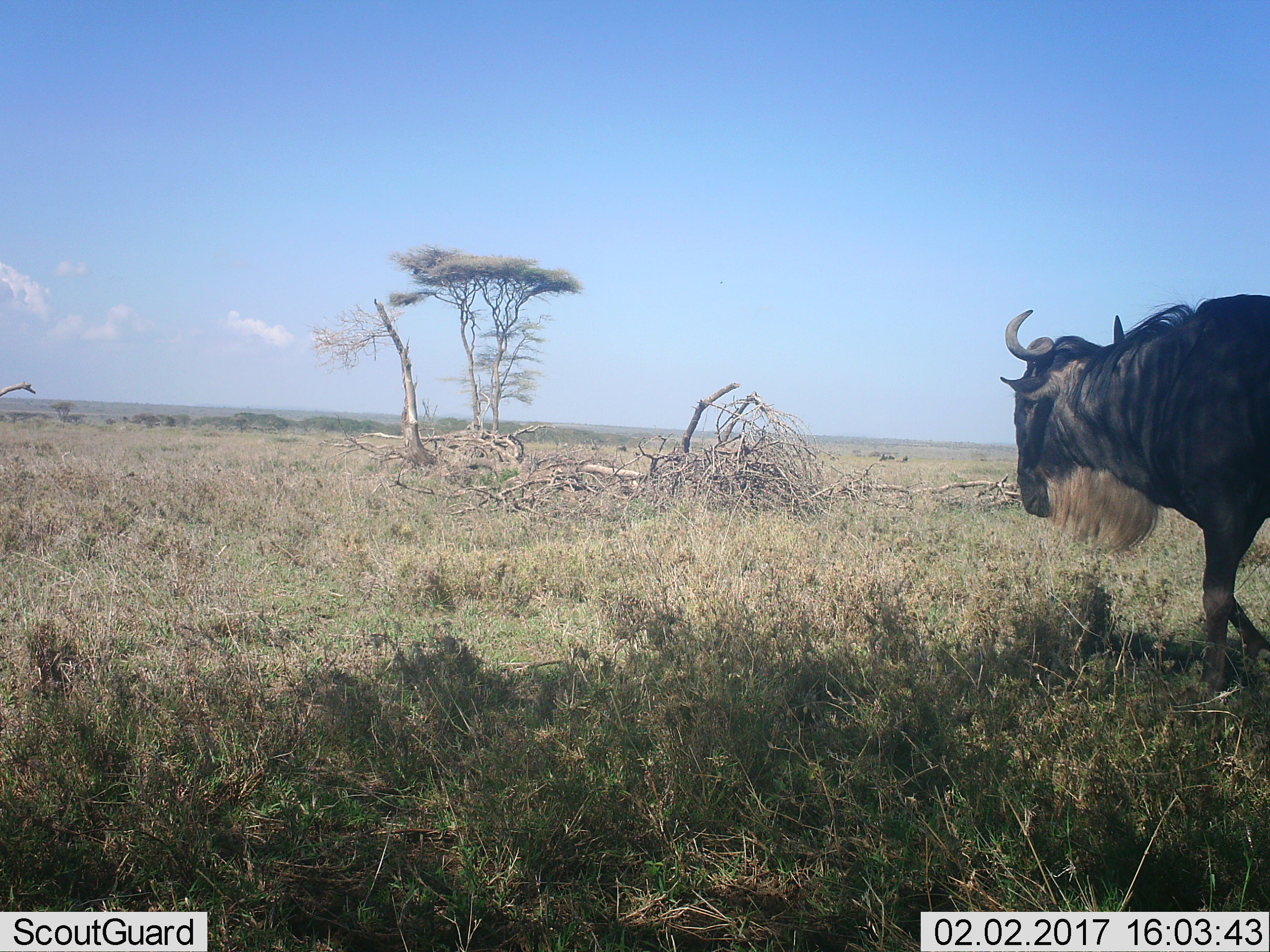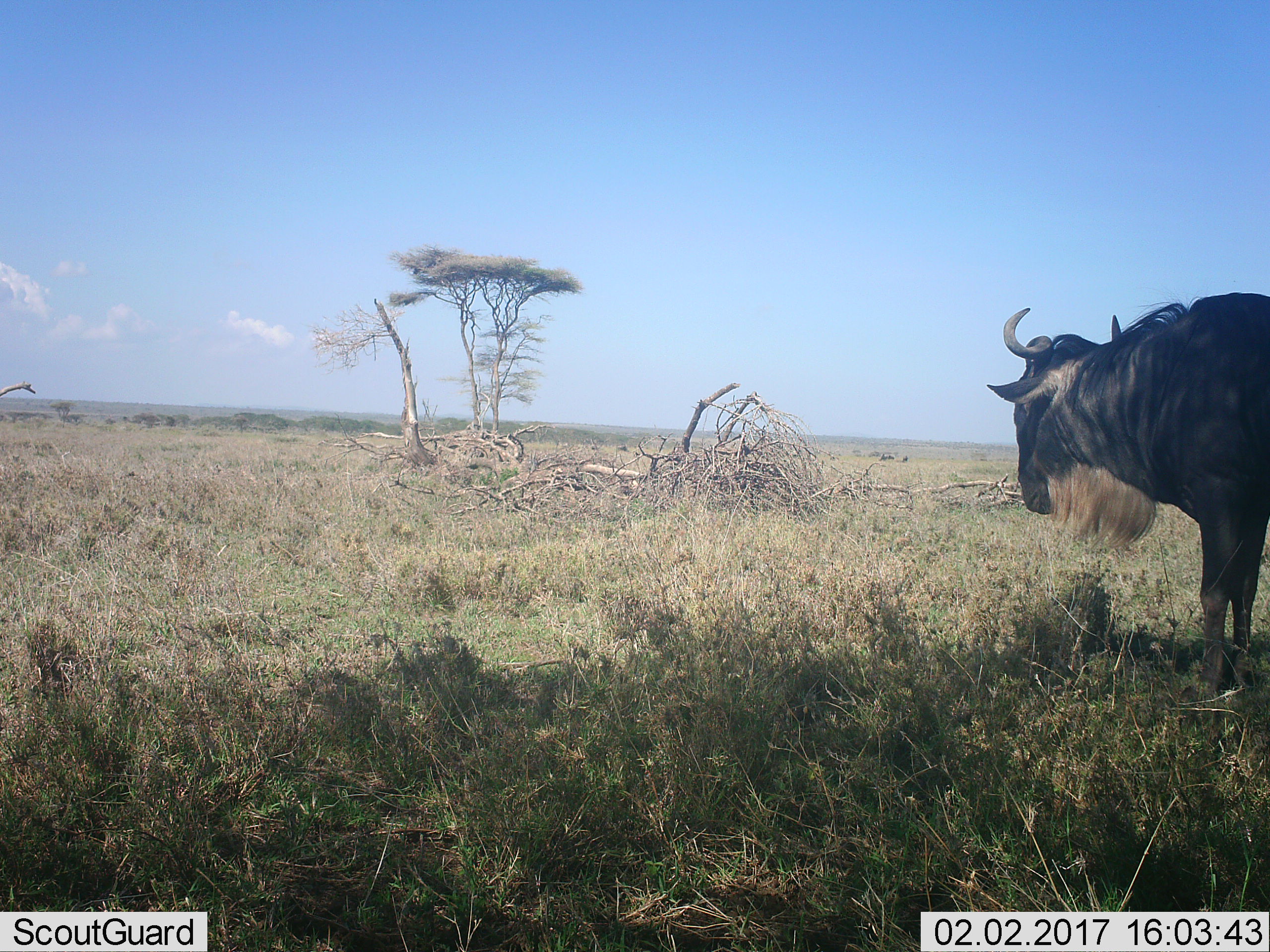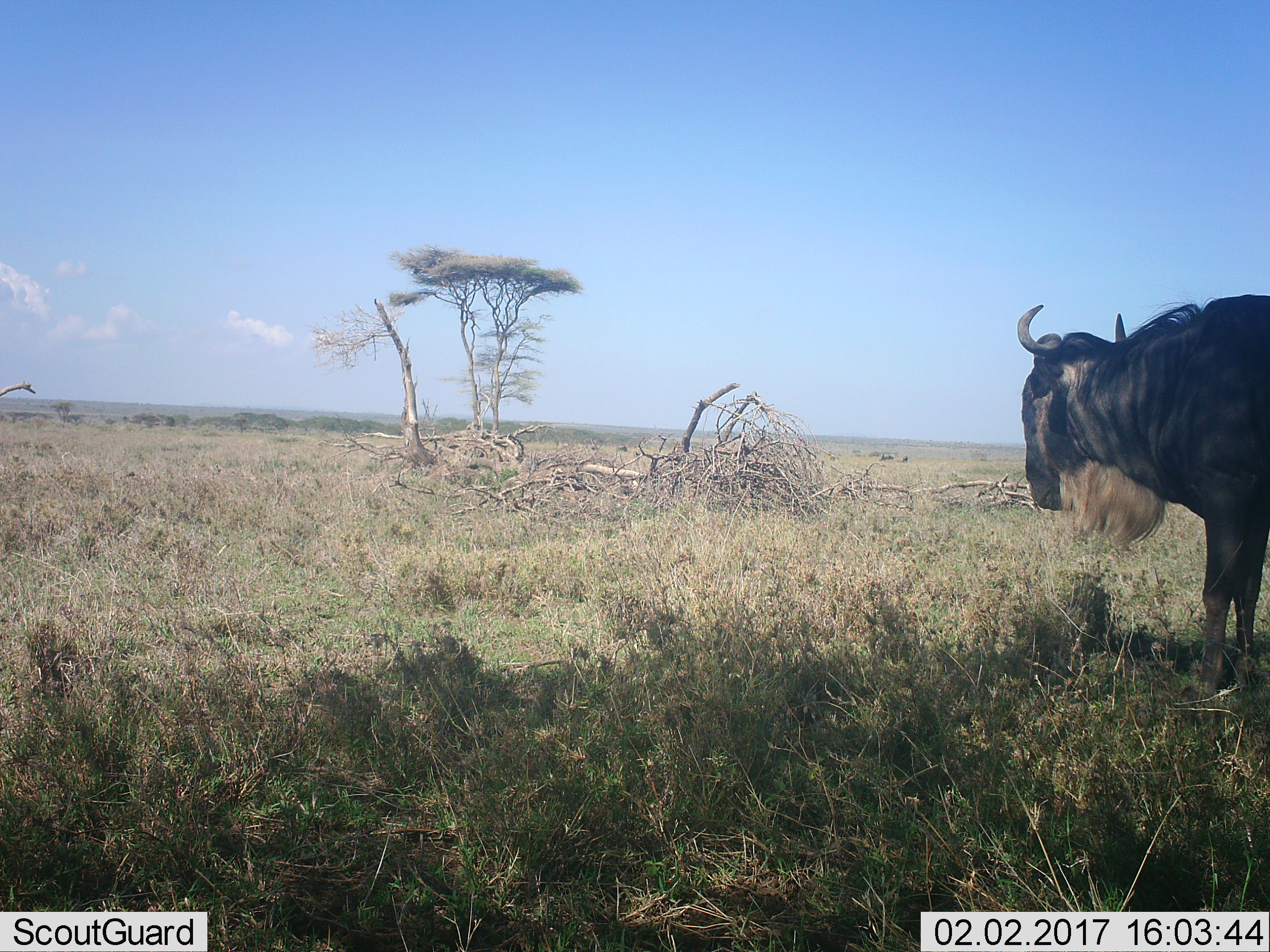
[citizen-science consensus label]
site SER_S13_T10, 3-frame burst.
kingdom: Animalia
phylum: Chordata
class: Mammalia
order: Artiodactyla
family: Bovidae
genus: Connochaetes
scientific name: Connochaetes taurinus taurinus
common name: blue wildebeest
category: wildebeestblue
Wildebeestblue (blue wildebeest) (Connochaetes taurinus taurinus), count 1. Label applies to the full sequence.